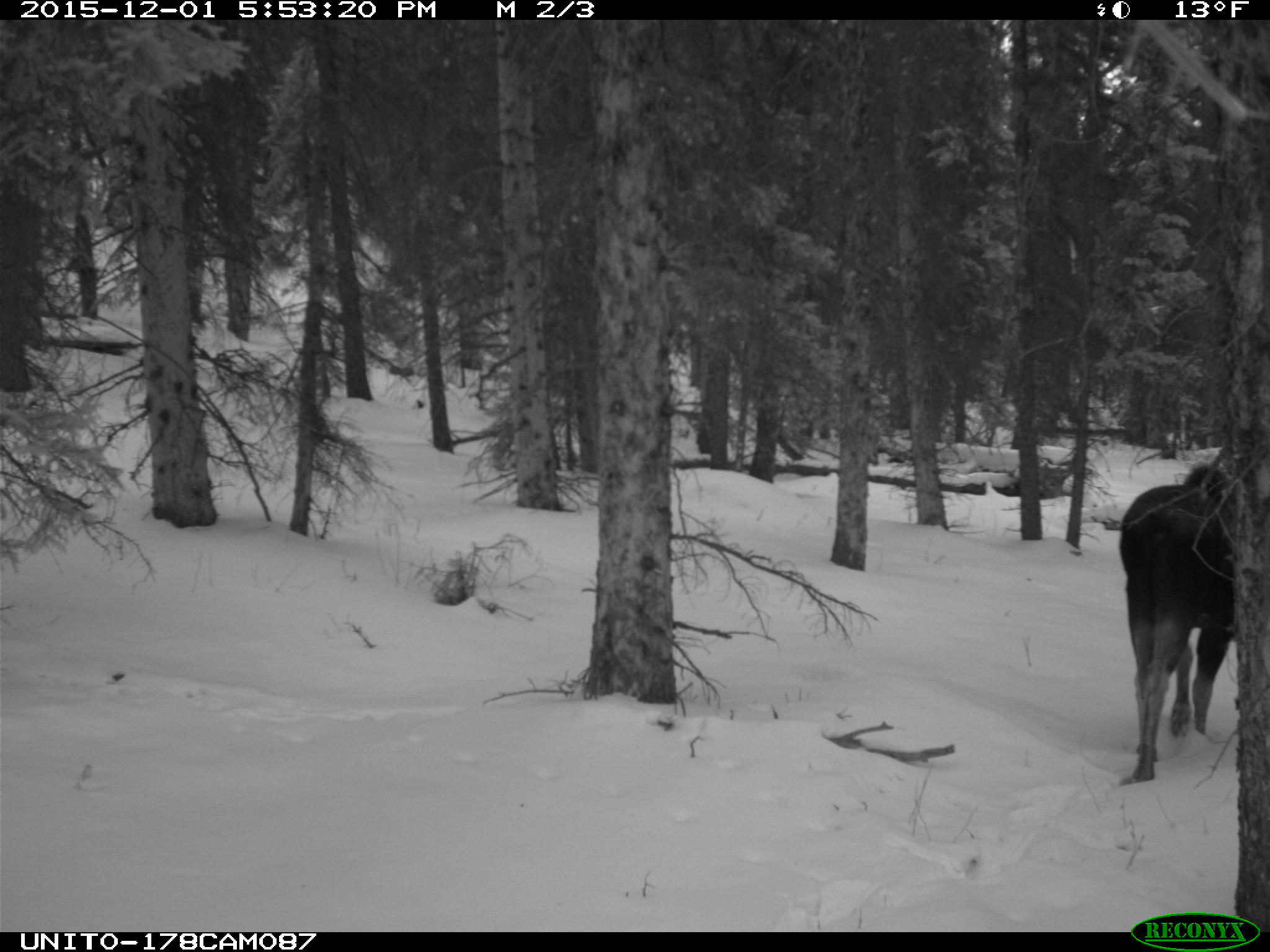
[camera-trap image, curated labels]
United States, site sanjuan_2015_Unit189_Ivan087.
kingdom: Animalia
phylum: Chordata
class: Mammalia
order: Artiodactyla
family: Cervidae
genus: Alces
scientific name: Alces alces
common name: moose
Alces alces (moose).